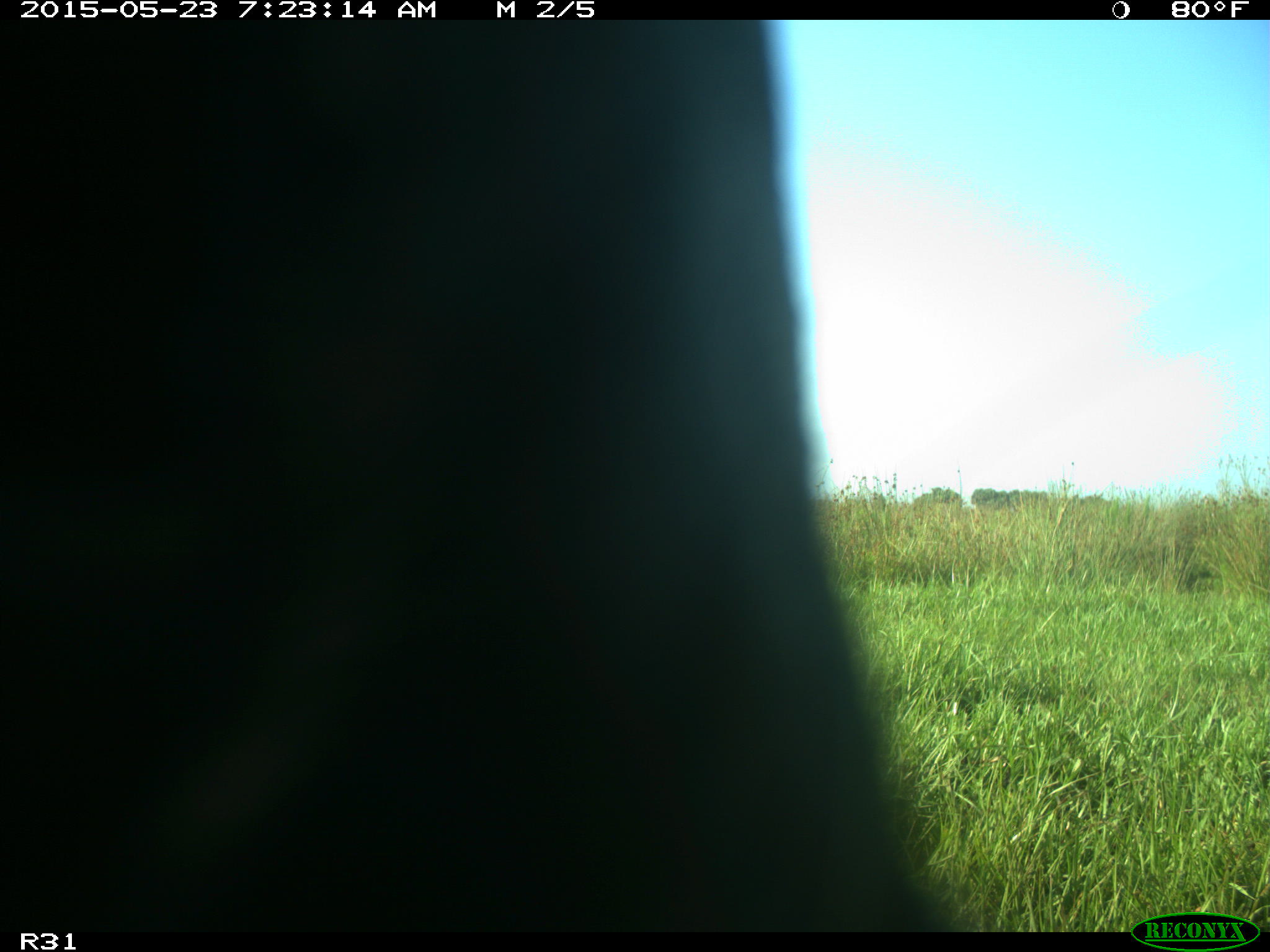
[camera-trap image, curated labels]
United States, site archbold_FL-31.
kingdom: Animalia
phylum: Chordata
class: Mammalia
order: Artiodactyla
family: Bovidae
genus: Bos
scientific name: Bos taurus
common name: domestic cow